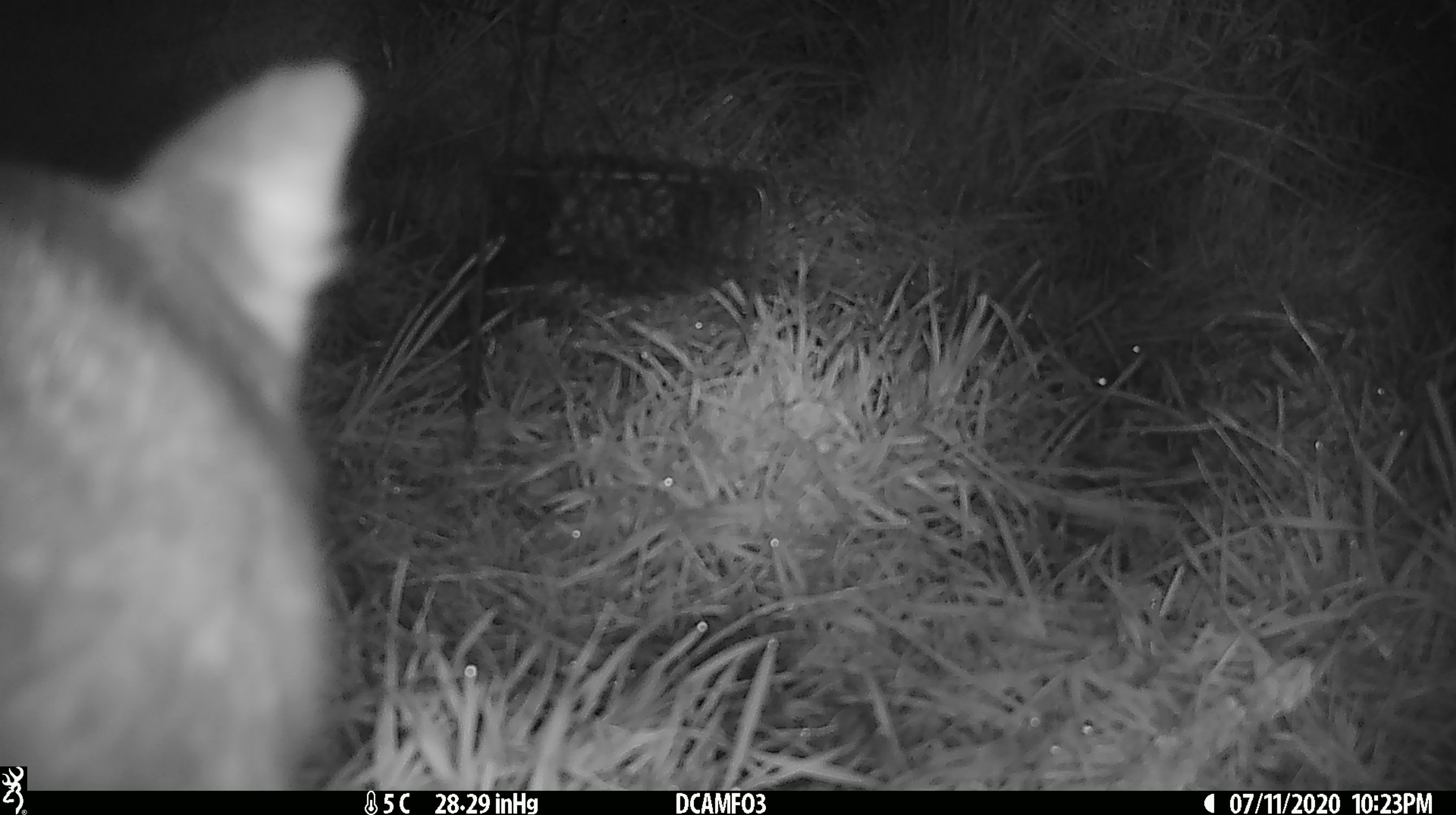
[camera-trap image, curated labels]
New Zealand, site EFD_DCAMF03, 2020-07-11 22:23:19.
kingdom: Animalia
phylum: Chordata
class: Mammalia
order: Diprotodontia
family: Phalangeridae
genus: Trichosurus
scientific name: Trichosurus vulpecula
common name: common brushtail possum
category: possum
Possum (common brushtail possum) (Trichosurus vulpecula).